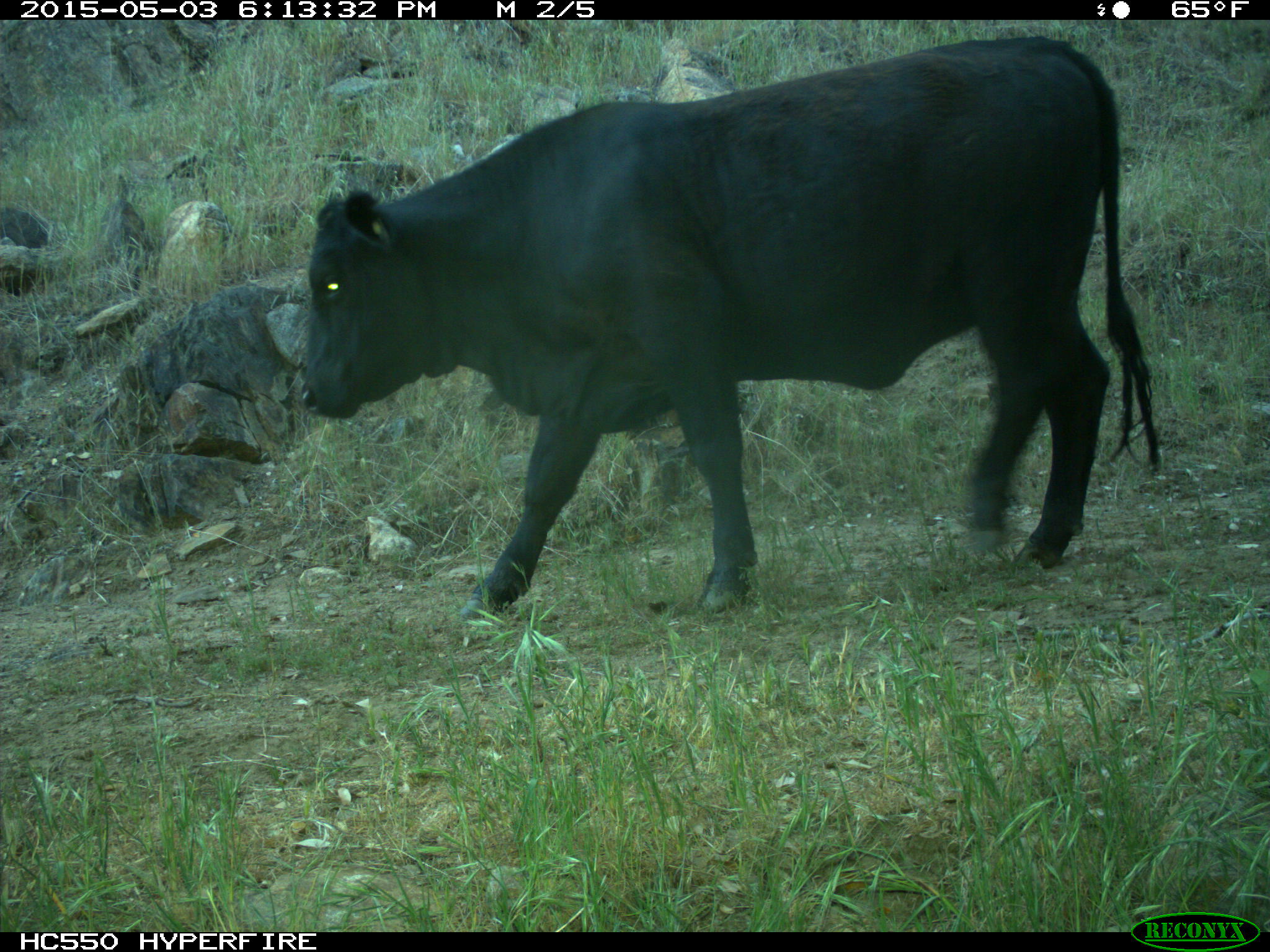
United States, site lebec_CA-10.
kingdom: Animalia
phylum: Chordata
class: Mammalia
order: Artiodactyla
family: Bovidae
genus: Bos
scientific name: Bos taurus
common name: domestic cow